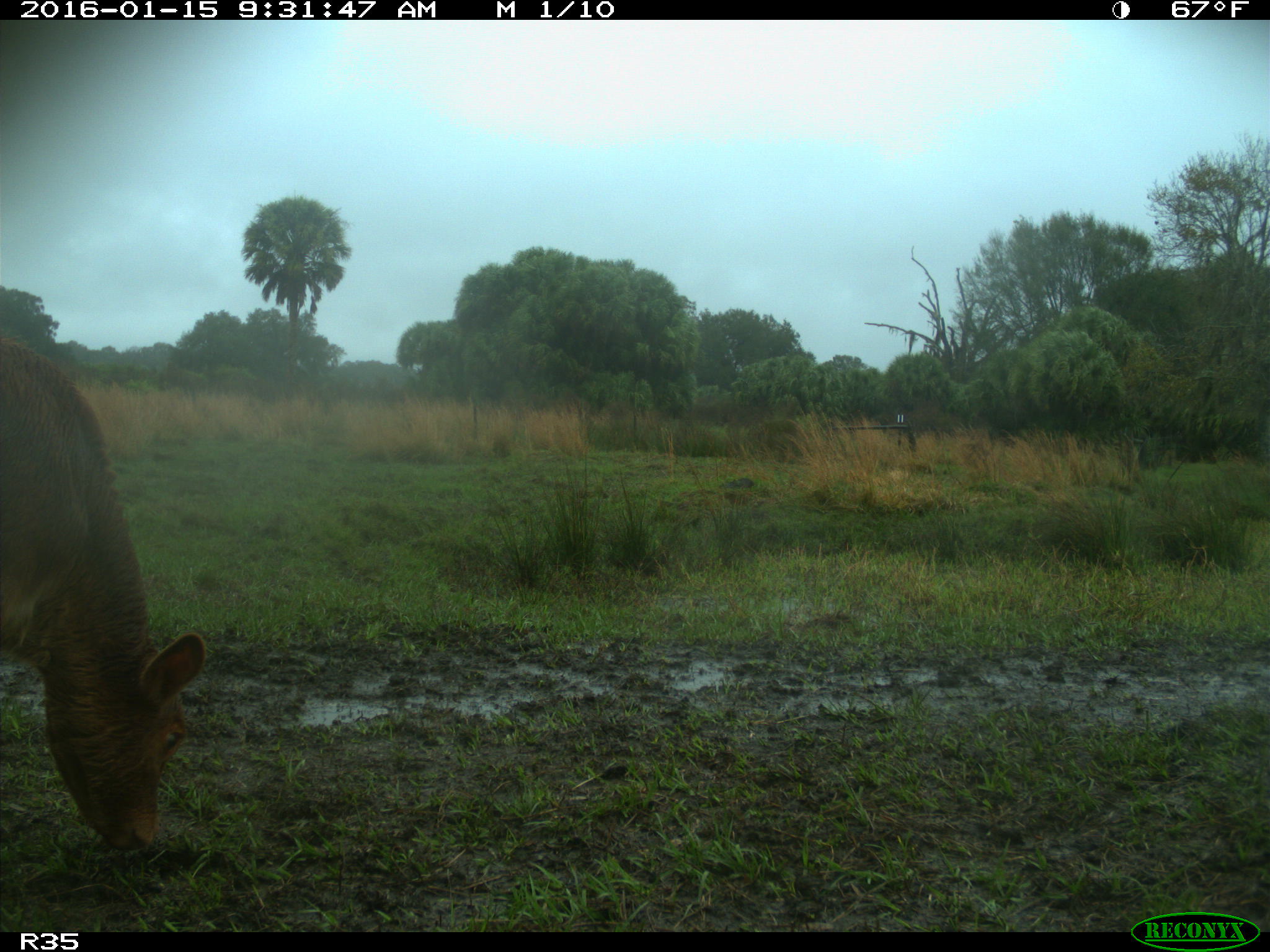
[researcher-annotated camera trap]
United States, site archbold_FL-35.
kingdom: Animalia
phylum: Chordata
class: Mammalia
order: Artiodactyla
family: Bovidae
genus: Bos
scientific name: Bos taurus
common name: domestic cow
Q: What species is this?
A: Bos taurus (domestic cow).